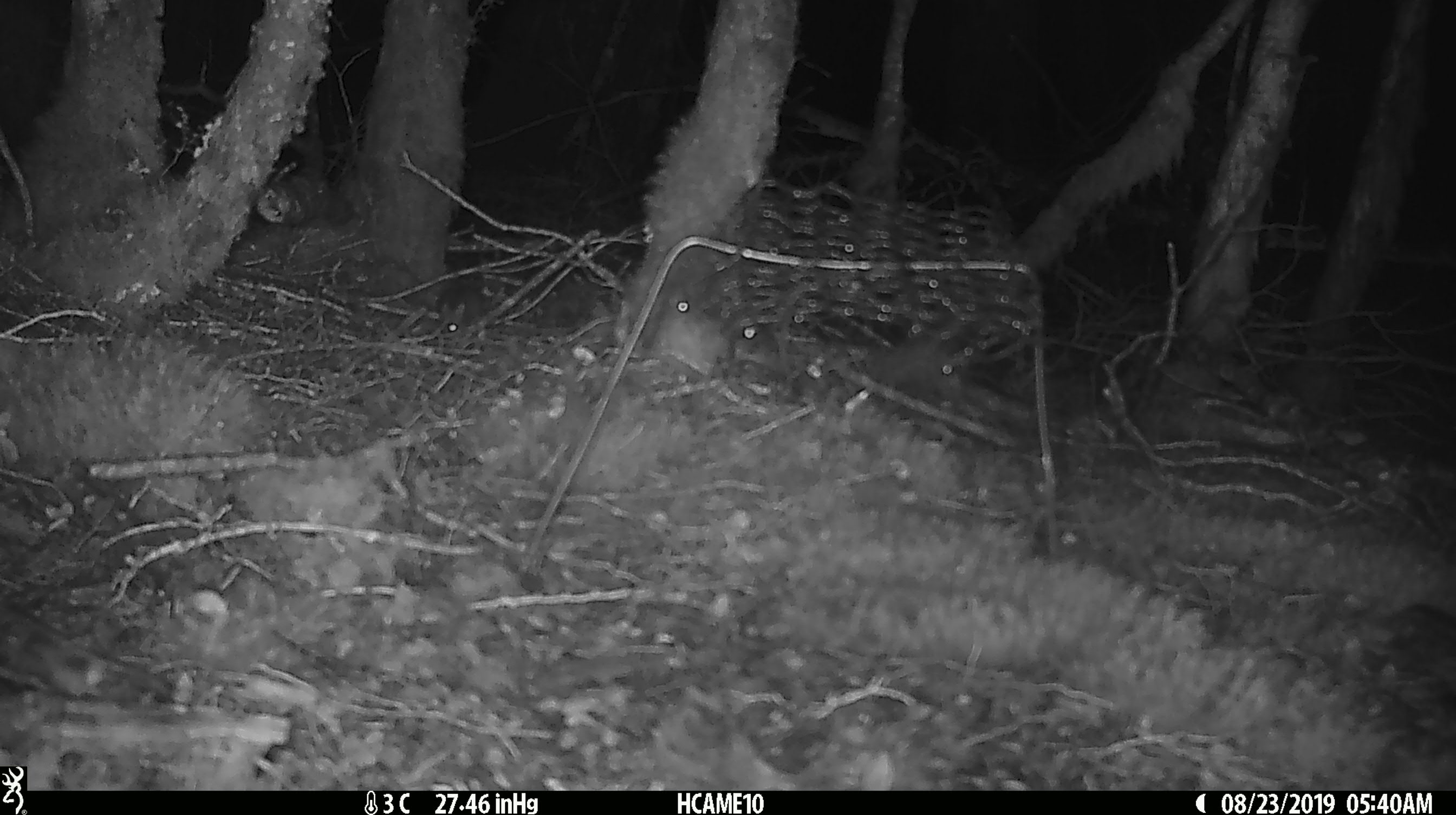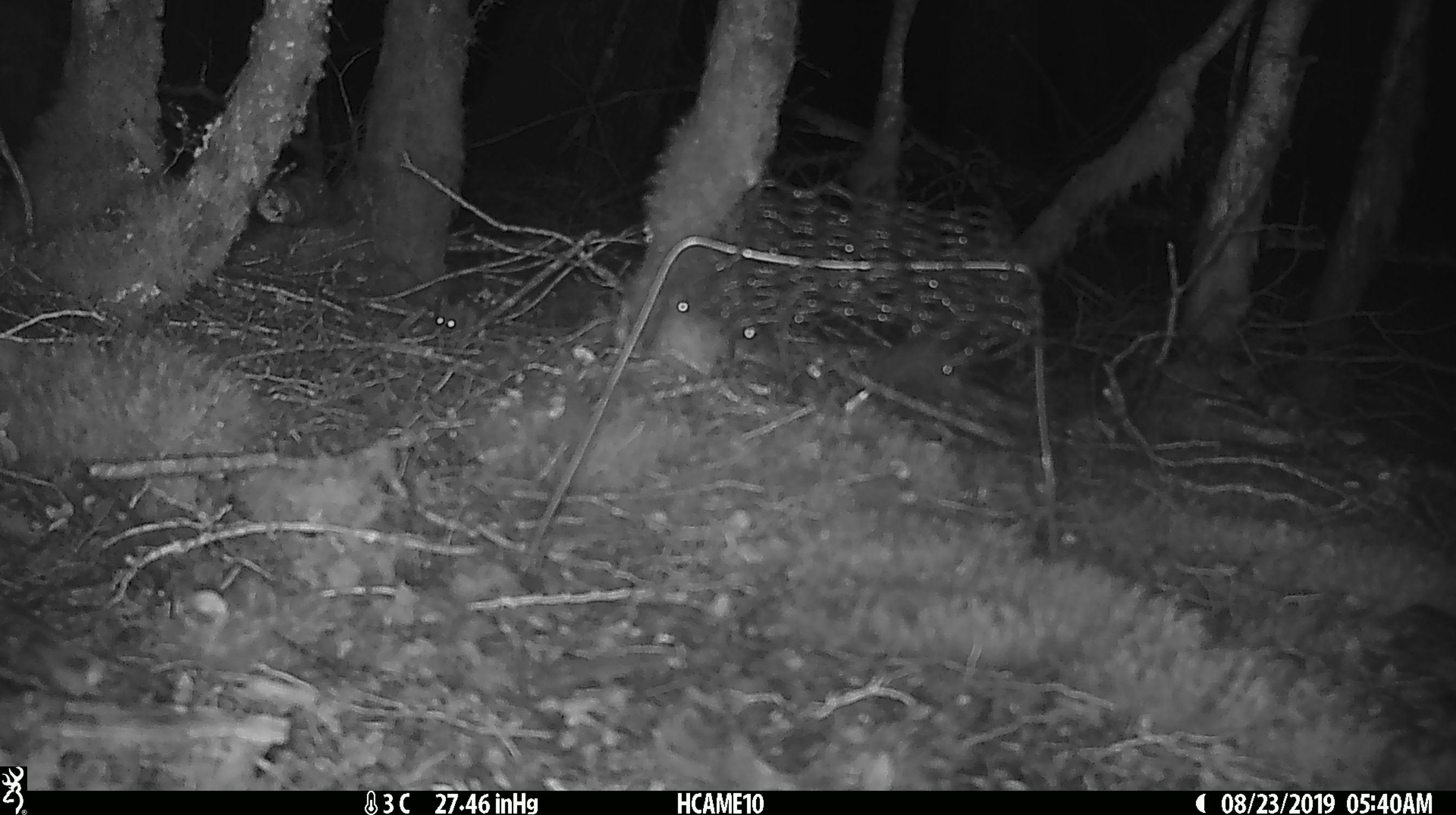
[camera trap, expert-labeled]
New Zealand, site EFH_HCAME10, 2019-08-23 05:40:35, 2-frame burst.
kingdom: Animalia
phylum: Chordata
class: Mammalia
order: Rodentia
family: Muridae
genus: Mus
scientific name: Mus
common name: mouse